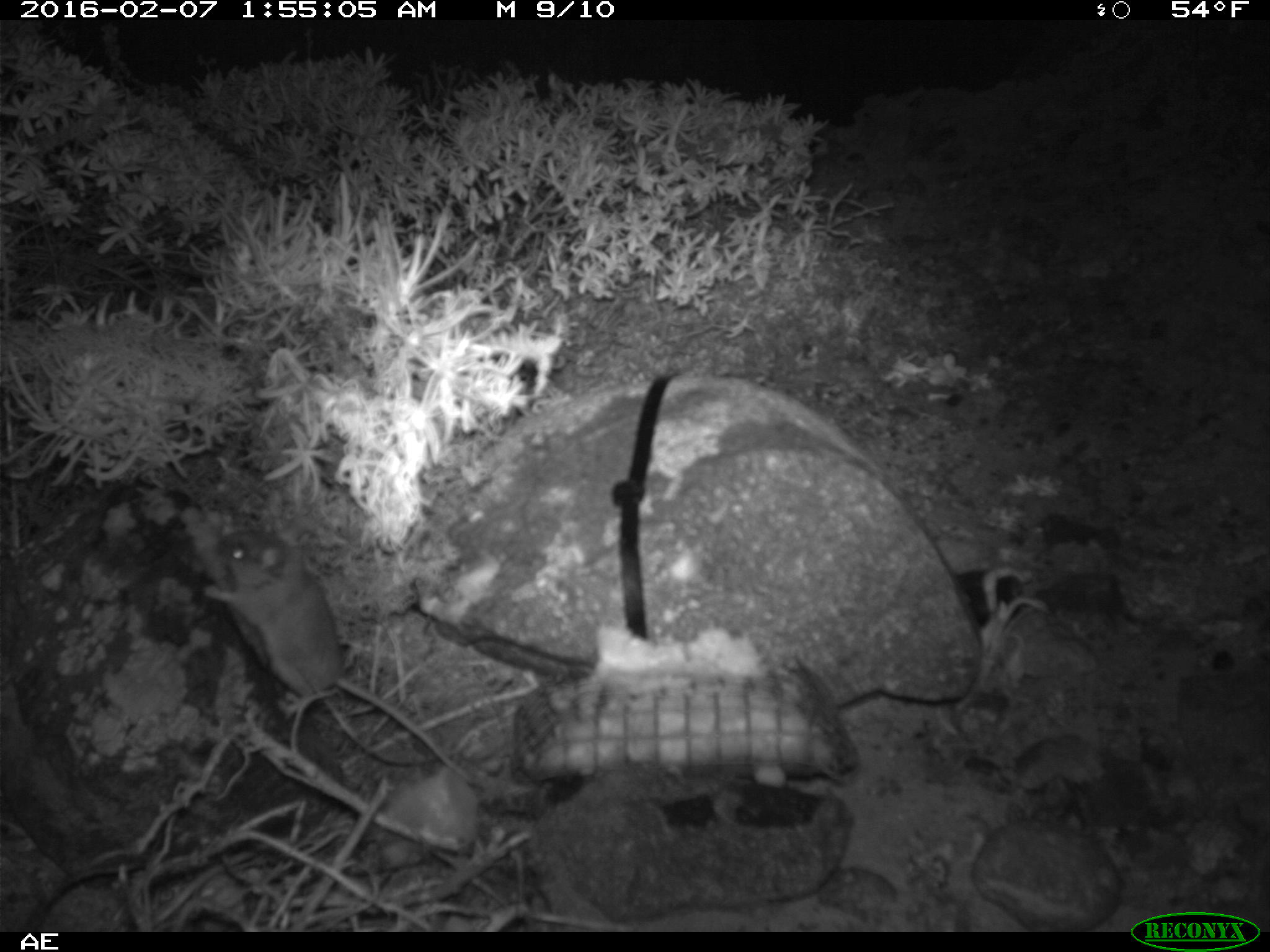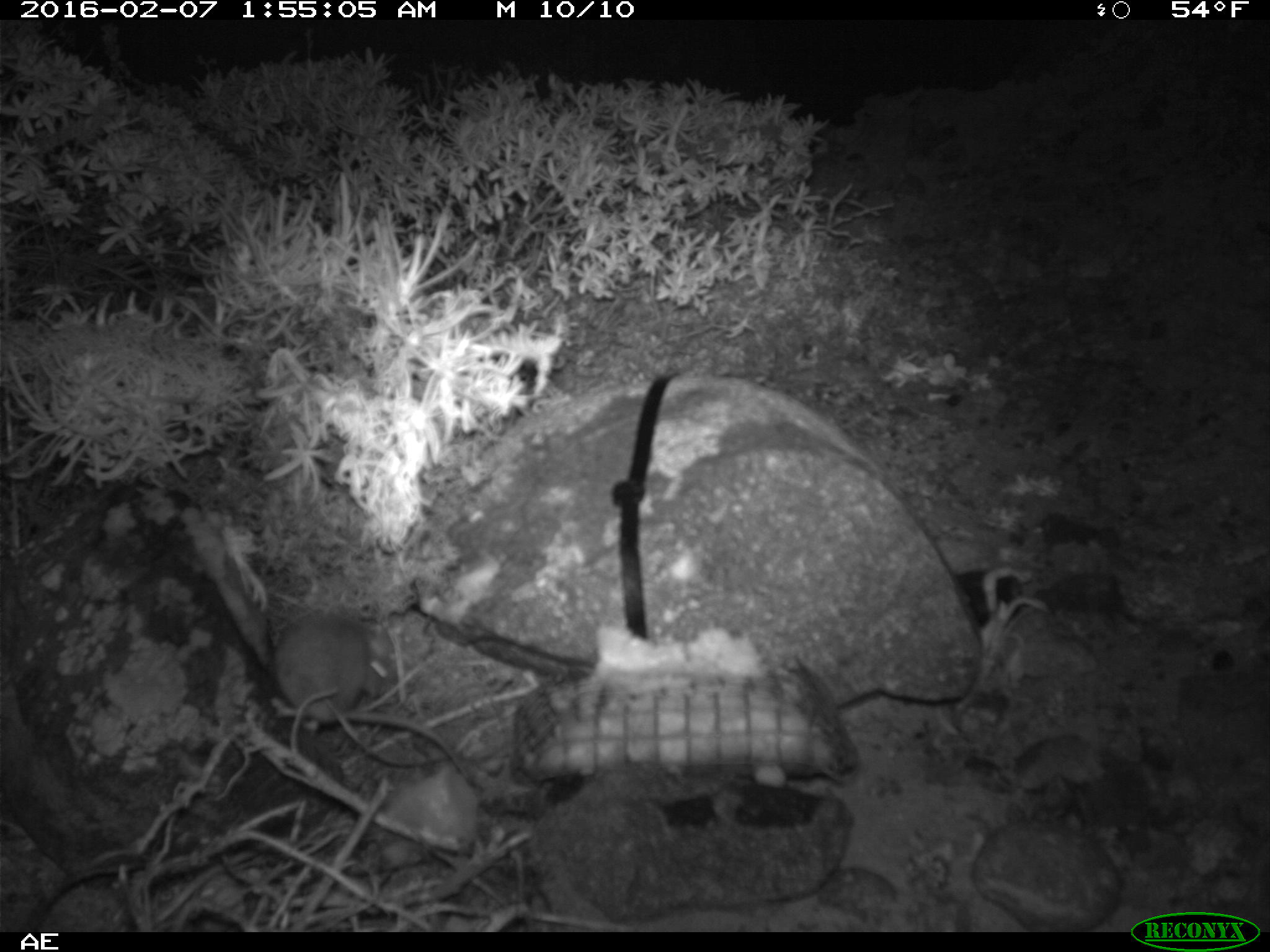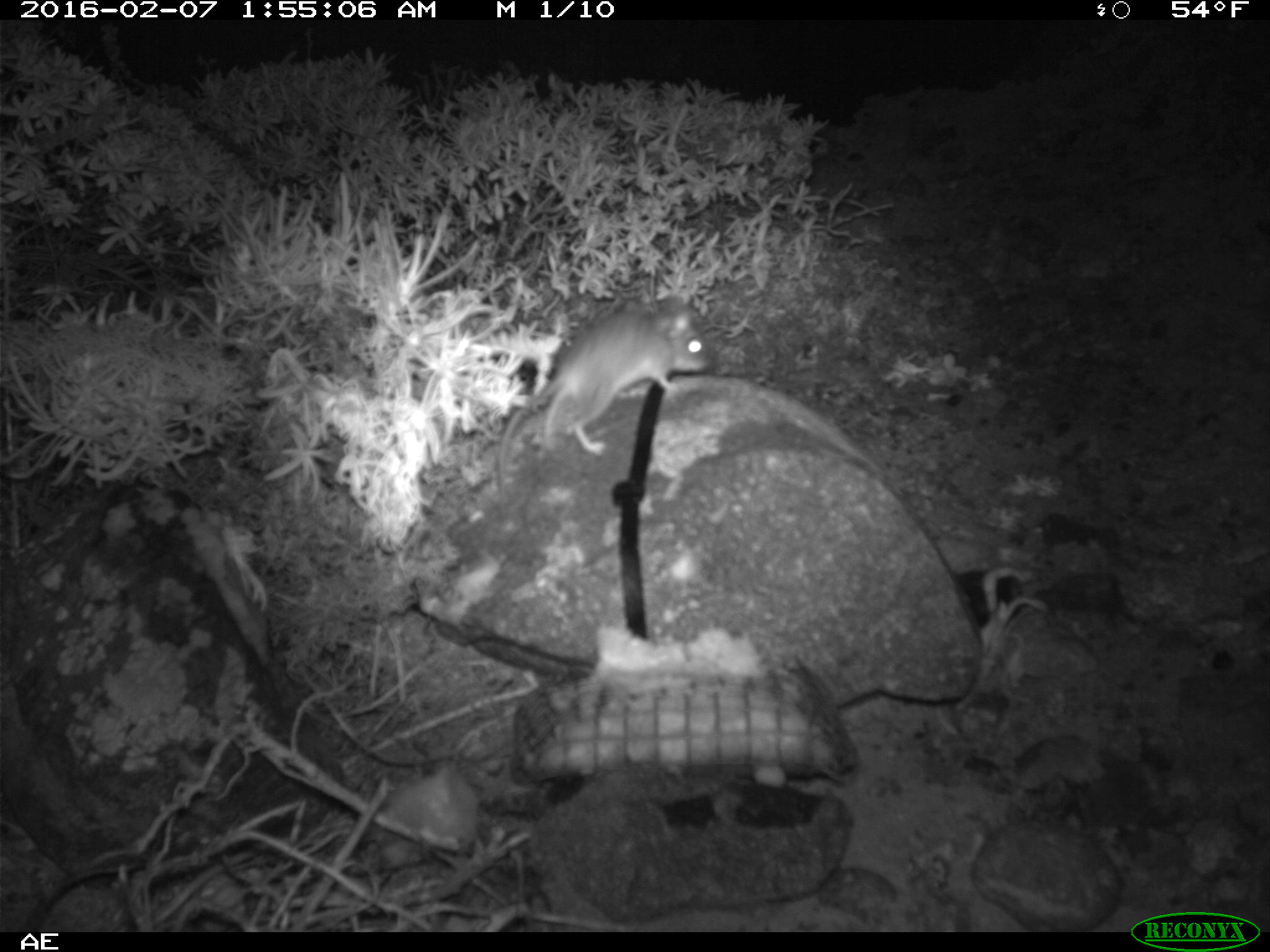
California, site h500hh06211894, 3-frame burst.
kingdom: Animalia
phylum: Chordata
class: Mammalia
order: Rodentia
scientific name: Rodentia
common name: rodent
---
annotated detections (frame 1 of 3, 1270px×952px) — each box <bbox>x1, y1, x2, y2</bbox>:
rodent: <bbox>204, 532, 487, 800</bbox>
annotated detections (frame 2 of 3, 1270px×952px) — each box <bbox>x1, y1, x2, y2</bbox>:
rodent: <bbox>272, 597, 470, 779</bbox>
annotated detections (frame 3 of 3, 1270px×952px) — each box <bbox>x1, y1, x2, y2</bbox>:
rodent: <bbox>495, 296, 710, 491</bbox>